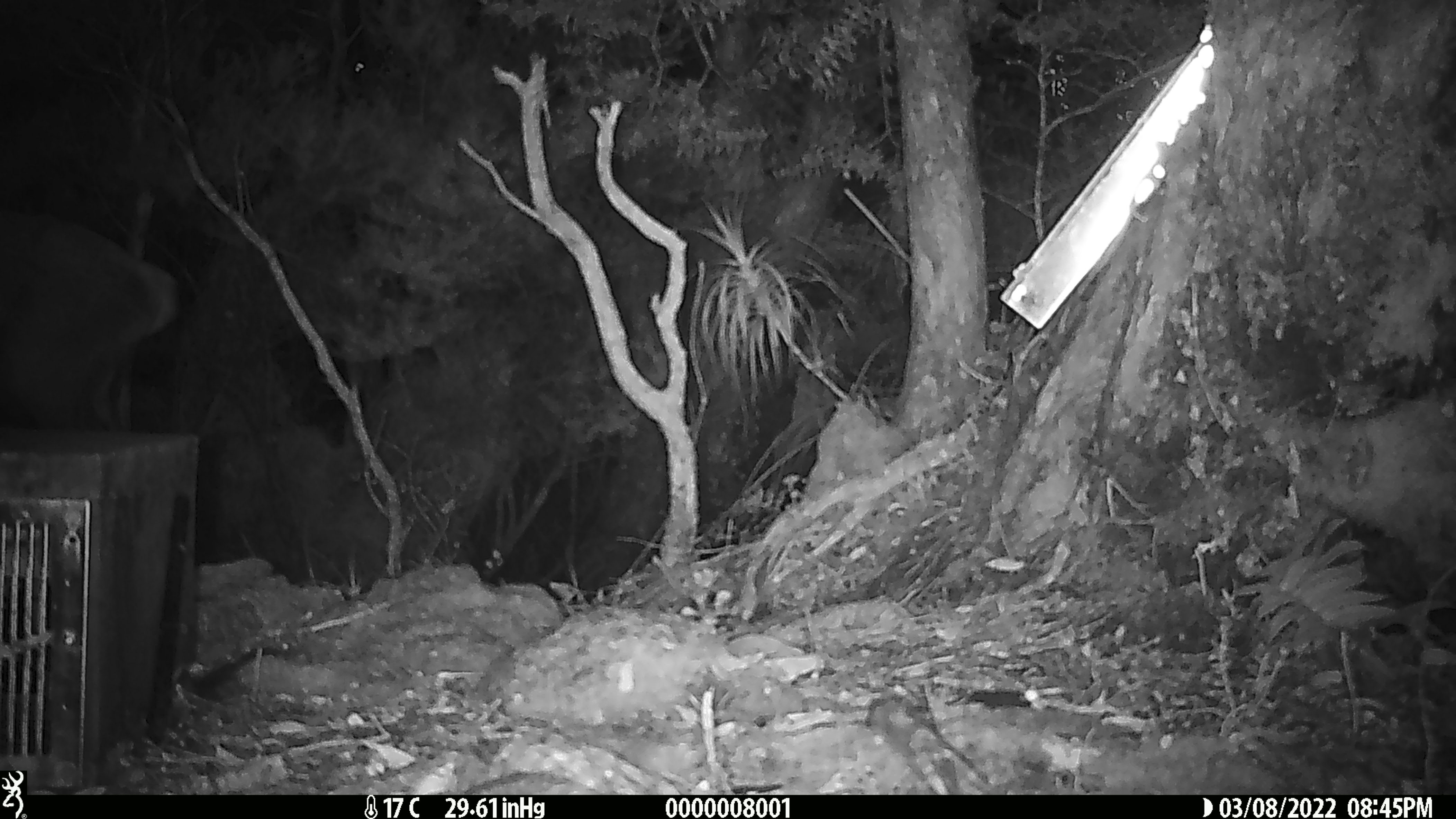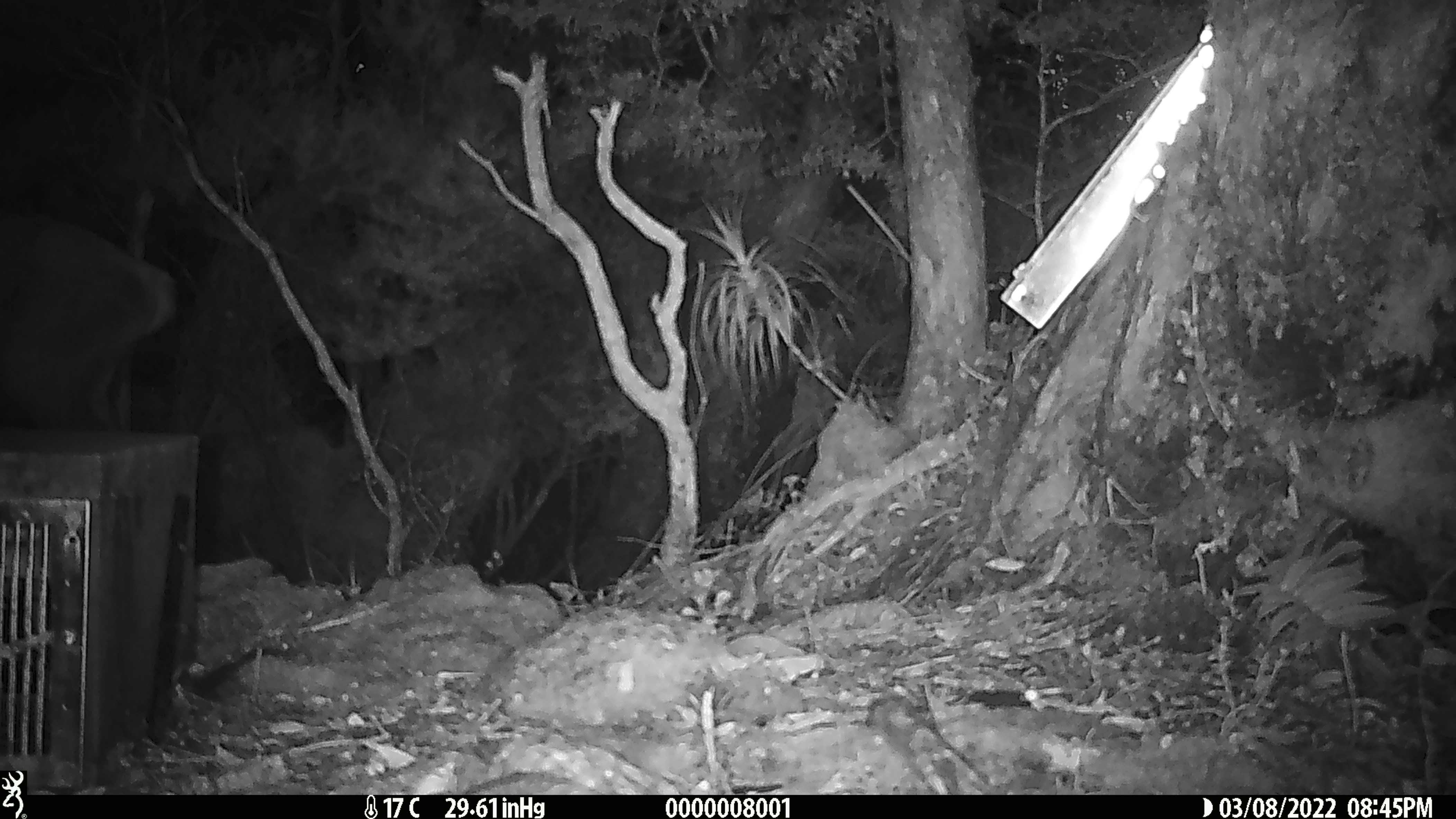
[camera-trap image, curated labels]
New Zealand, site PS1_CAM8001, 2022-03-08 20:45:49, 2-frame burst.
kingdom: Animalia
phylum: Chordata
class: Mammalia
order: Artiodactyla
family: Cervidae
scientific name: Cervidae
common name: deer